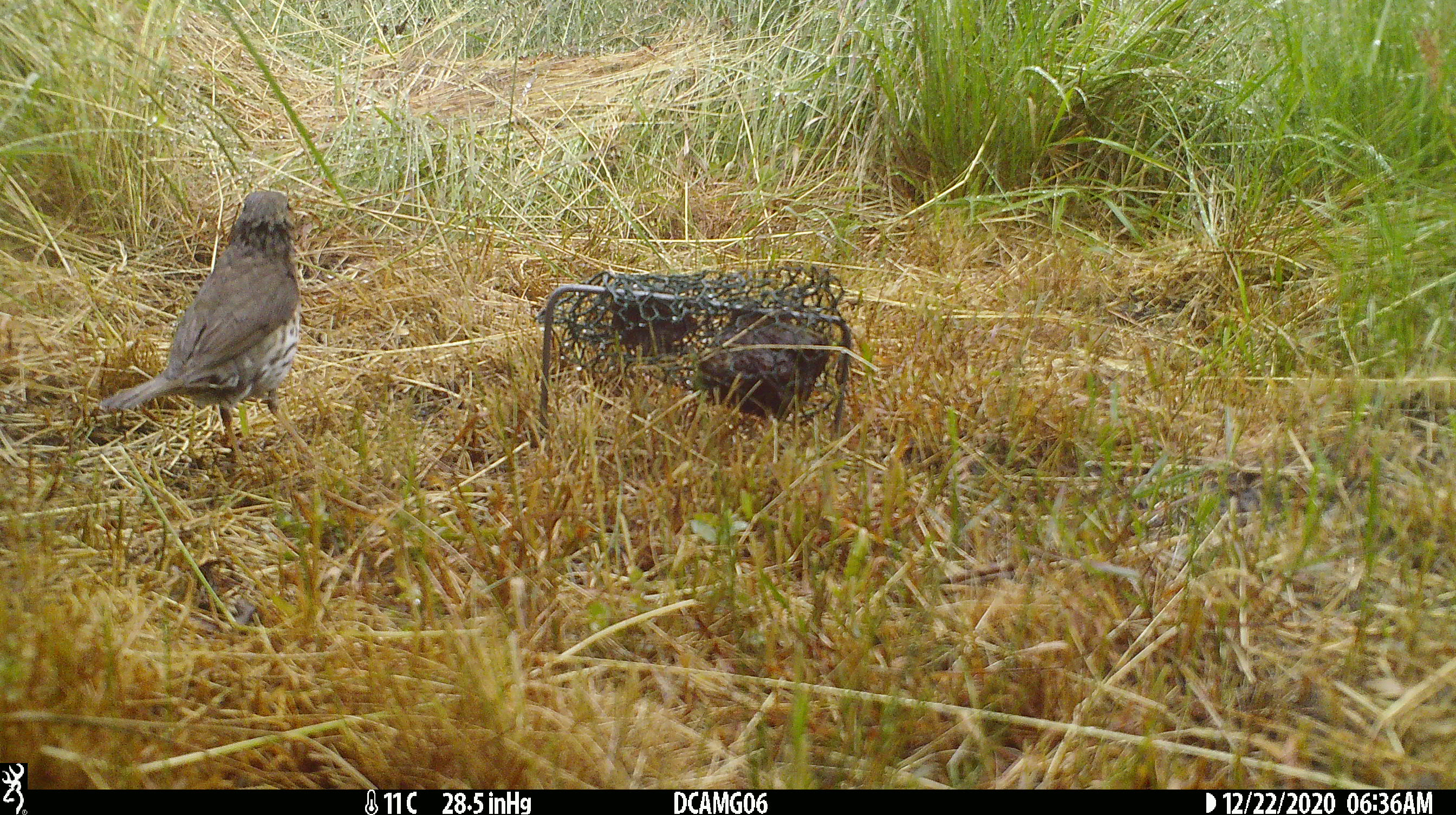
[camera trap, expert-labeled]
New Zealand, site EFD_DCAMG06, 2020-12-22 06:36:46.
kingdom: Animalia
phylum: Chordata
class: Aves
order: Passeriformes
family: Turdidae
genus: Turdus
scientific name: Turdus philomelos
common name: song thrush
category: thrush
Thrush (song thrush) (Turdus philomelos).